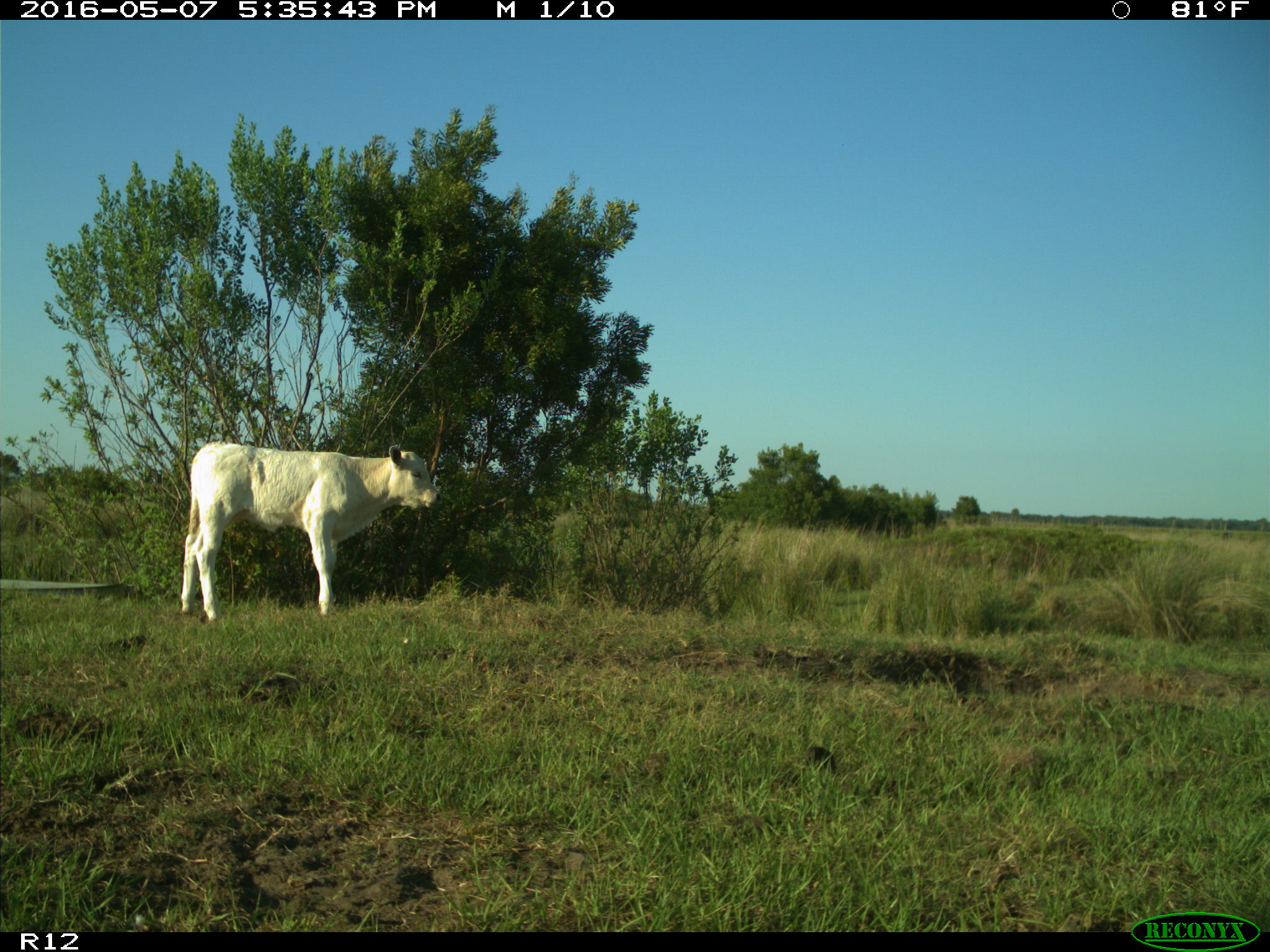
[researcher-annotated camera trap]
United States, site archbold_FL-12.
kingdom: Animalia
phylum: Chordata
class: Mammalia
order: Artiodactyla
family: Bovidae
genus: Bos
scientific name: Bos taurus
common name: domestic cow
Bos taurus (domestic cow).